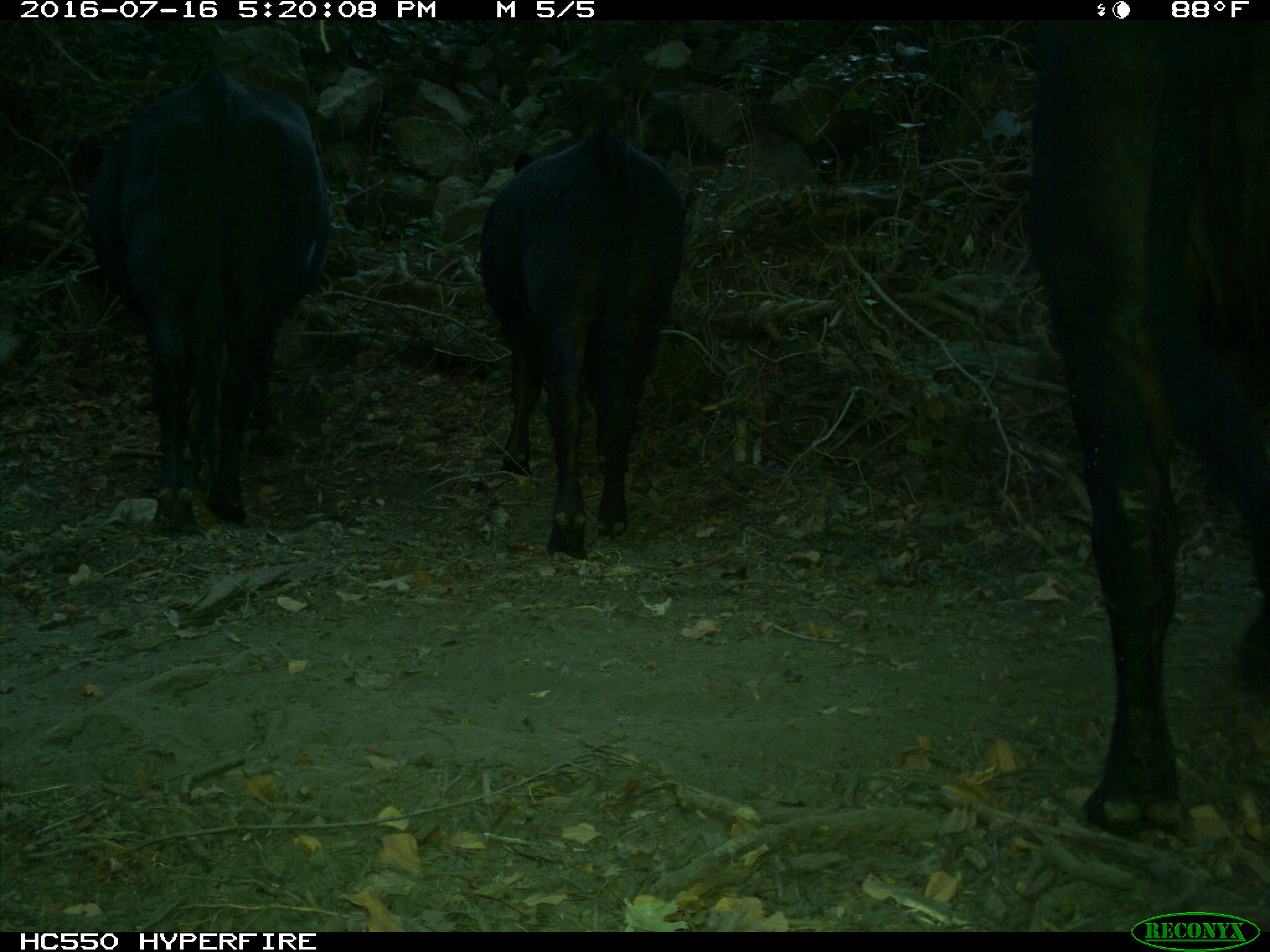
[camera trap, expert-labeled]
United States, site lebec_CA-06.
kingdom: Animalia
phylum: Chordata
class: Mammalia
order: Artiodactyla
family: Bovidae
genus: Bos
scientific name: Bos taurus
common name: domestic cow